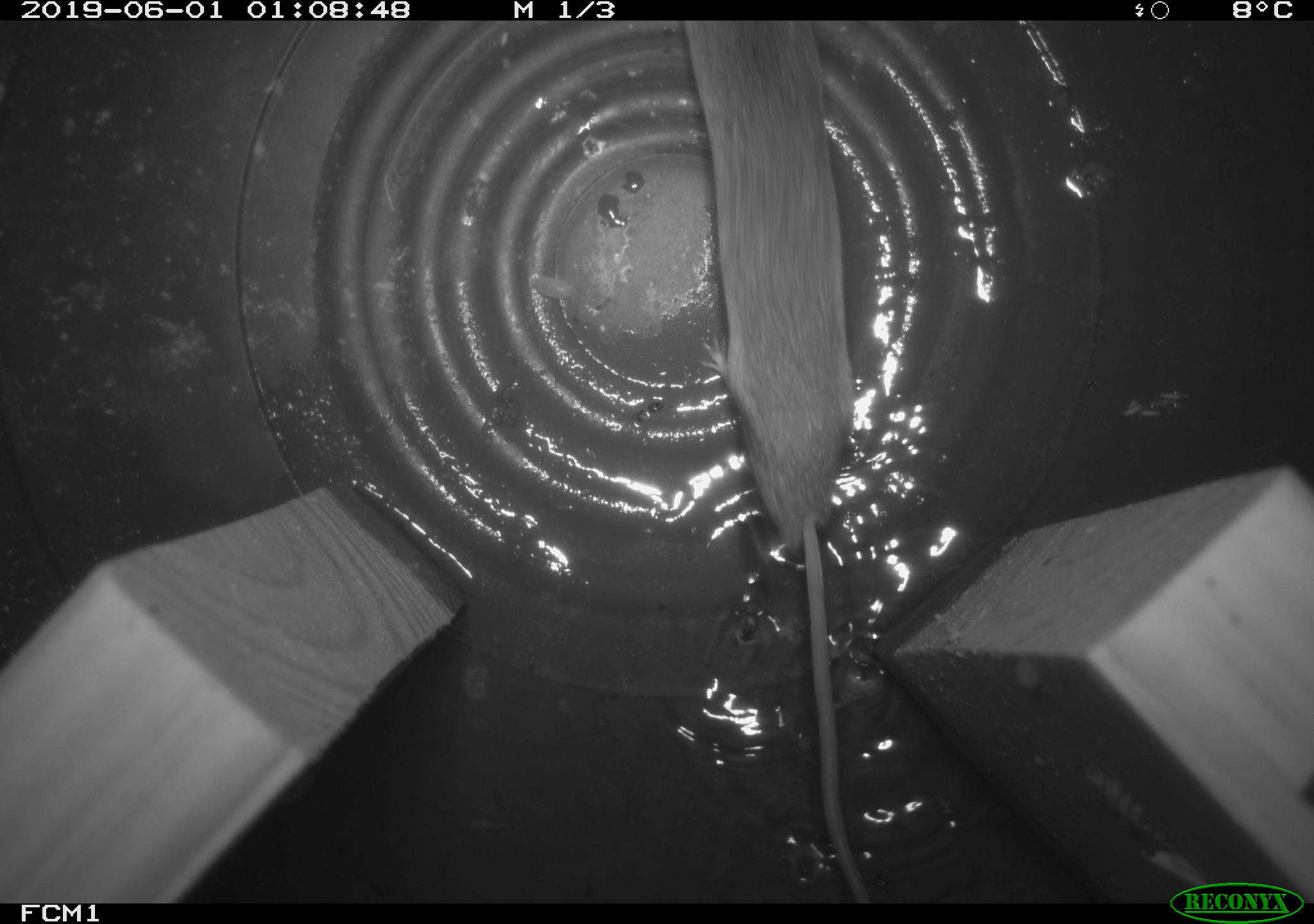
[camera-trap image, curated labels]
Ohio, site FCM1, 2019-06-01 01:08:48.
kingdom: Animalia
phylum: Chordata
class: Mammalia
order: Eulipotyphla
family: Soricidae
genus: Sorex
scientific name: Sorex cinereus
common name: masked shrew